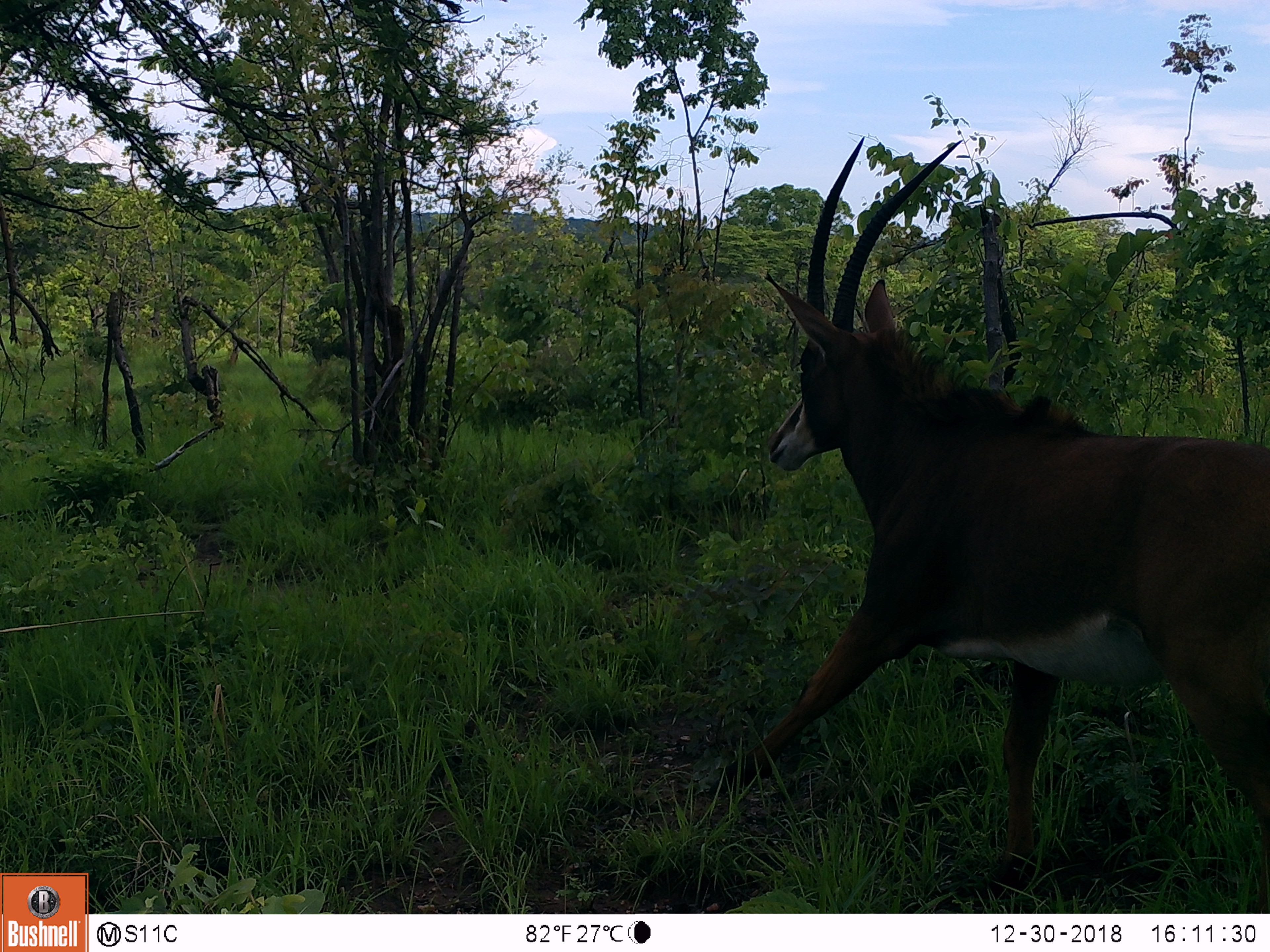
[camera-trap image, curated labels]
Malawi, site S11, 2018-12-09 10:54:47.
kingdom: Animalia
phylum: Chordata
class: Mammalia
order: Artiodactyla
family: Bovidae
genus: Hippotragus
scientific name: Hippotragus niger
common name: sable antelope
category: sable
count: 1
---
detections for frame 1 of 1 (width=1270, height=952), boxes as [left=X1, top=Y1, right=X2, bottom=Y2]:
sable: [left=666, top=132, right=1270, bottom=881]